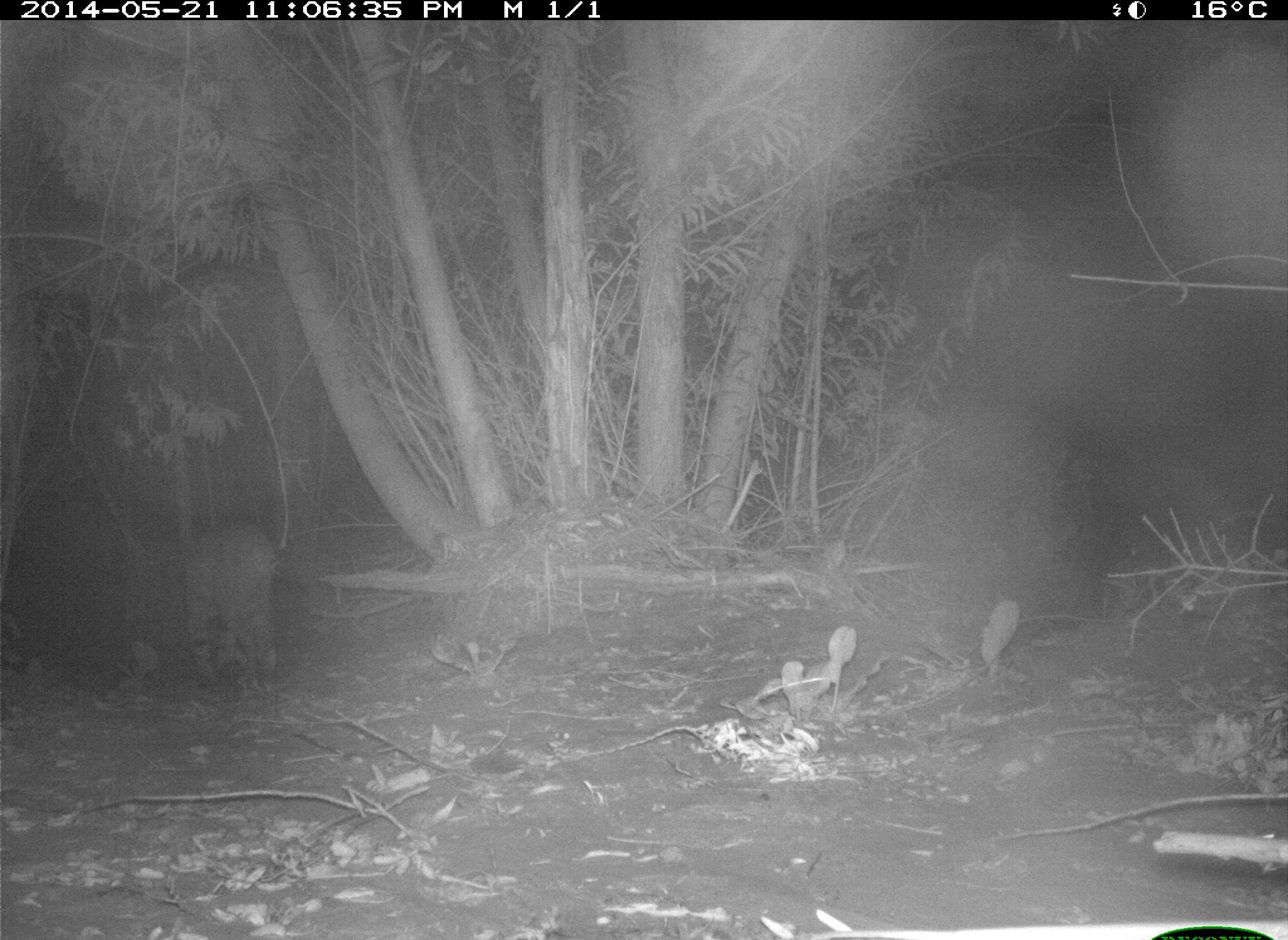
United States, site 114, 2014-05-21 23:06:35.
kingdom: Animalia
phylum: Chordata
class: Mammalia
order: Carnivora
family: Felidae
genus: Lynx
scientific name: Lynx rufus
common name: bobcat